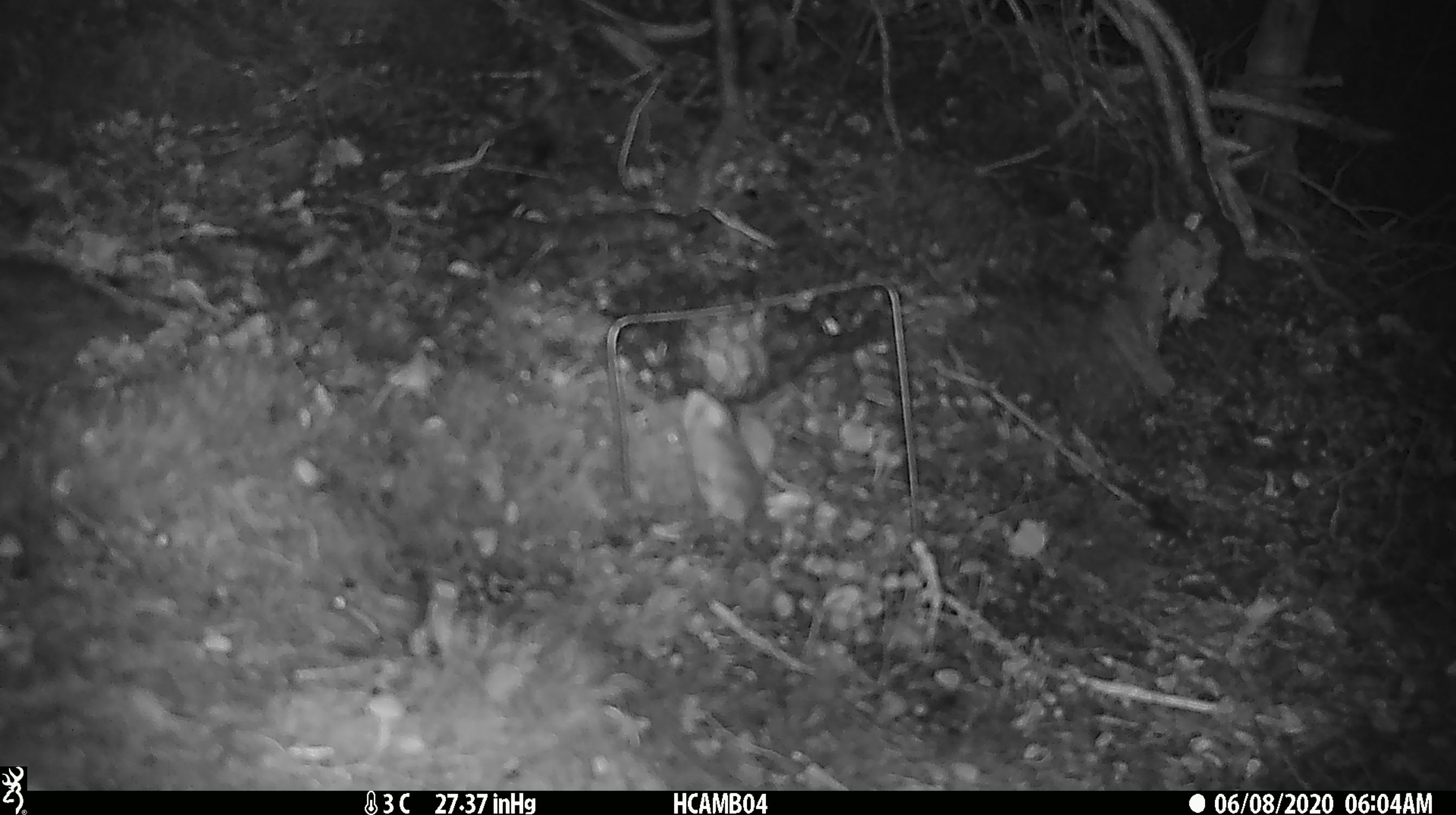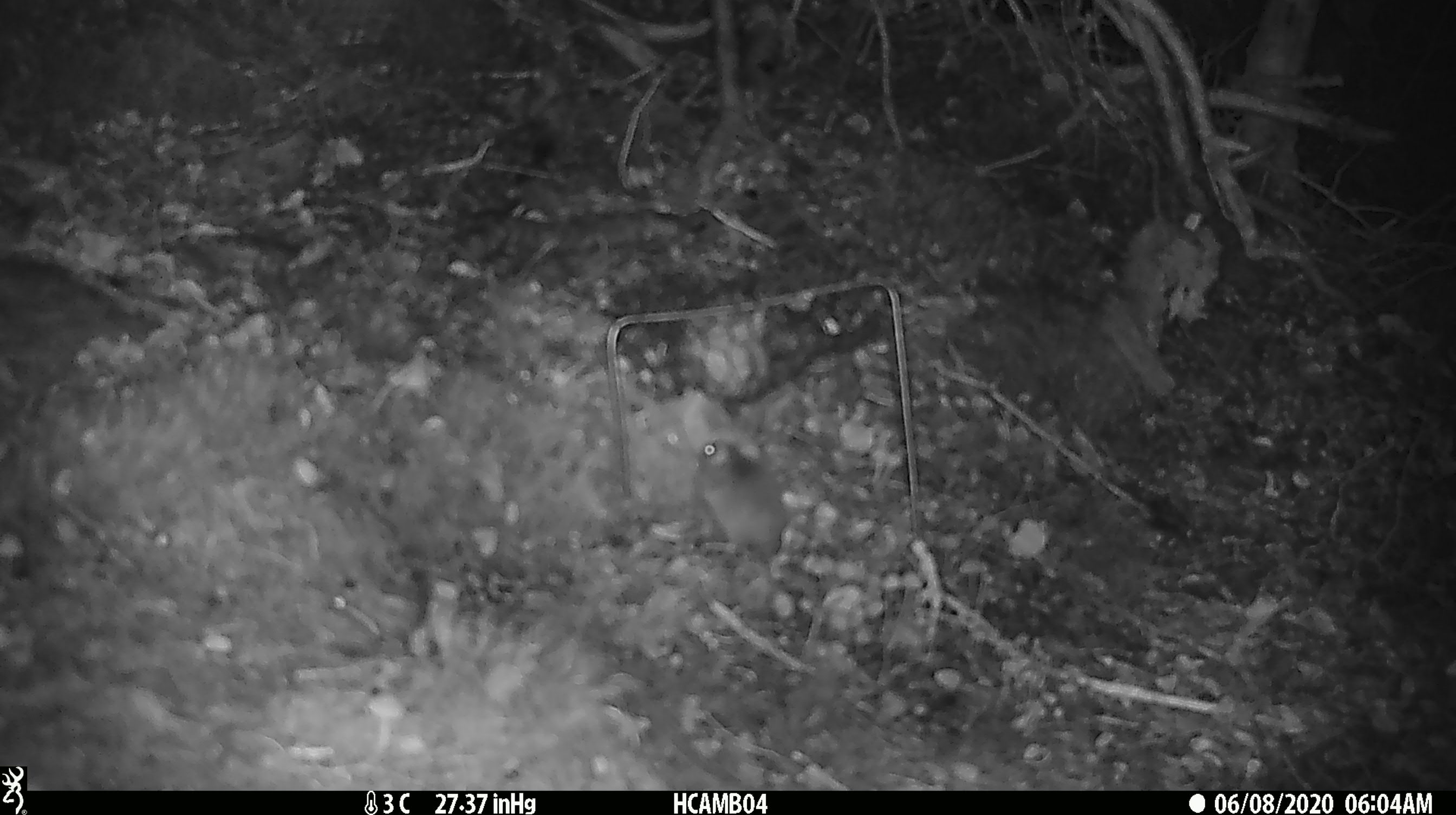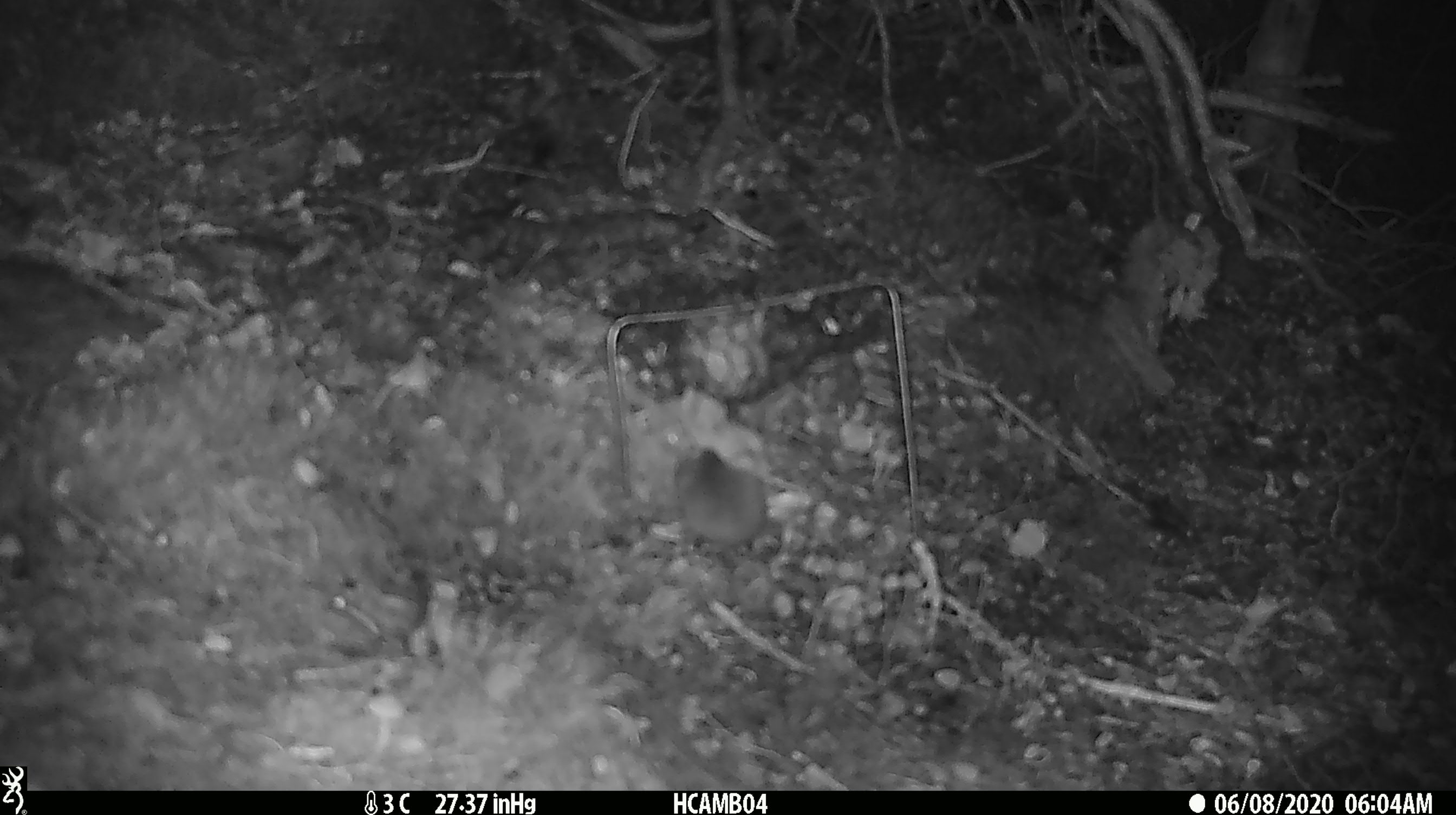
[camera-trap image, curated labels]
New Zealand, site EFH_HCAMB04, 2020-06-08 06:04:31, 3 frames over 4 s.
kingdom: Animalia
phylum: Chordata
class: Mammalia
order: Rodentia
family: Muridae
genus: Mus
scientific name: Mus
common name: mouse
Mouse (Mus).